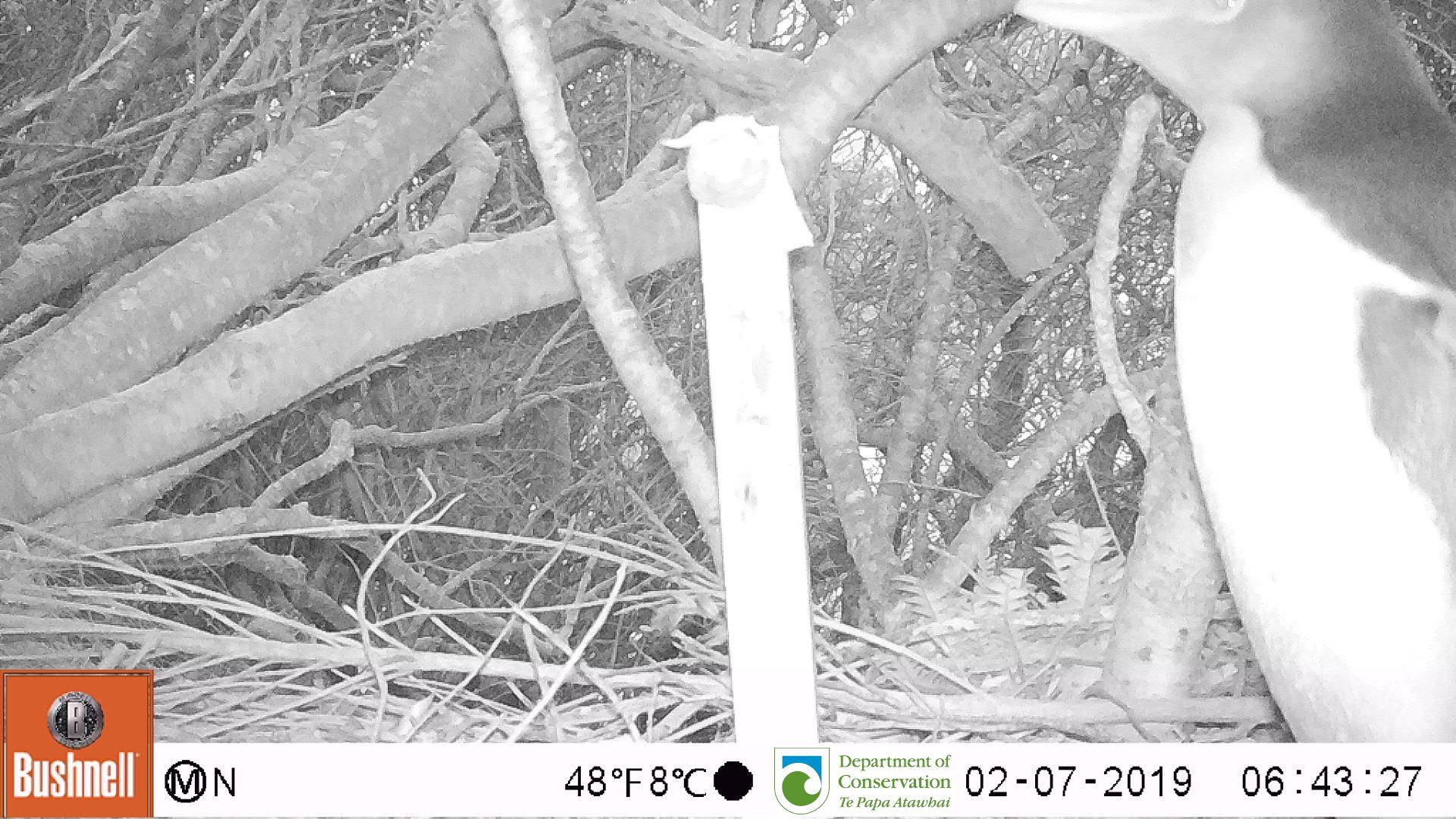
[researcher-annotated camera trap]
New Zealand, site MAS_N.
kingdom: Animalia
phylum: Chordata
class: Aves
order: Sphenisciformes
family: Spheniscidae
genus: Megadyptes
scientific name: Megadyptes antipodes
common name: yellow-eyed penguin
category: yellow eyed penguin